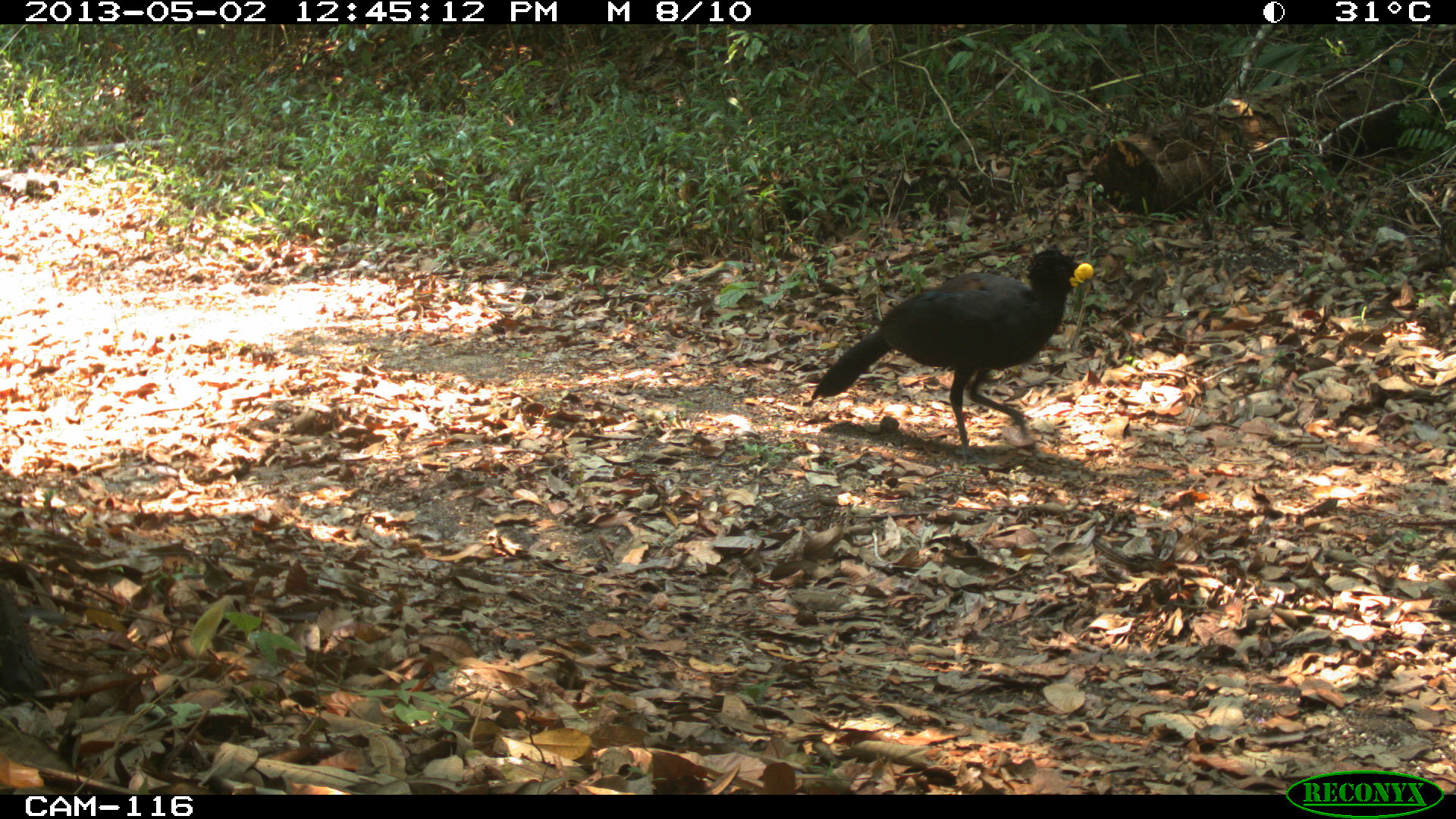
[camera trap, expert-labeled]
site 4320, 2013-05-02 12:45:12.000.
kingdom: Animalia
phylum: Chordata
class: Aves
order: Galliformes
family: Cracidae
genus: Crax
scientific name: Crax rubra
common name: great curassow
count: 1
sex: male